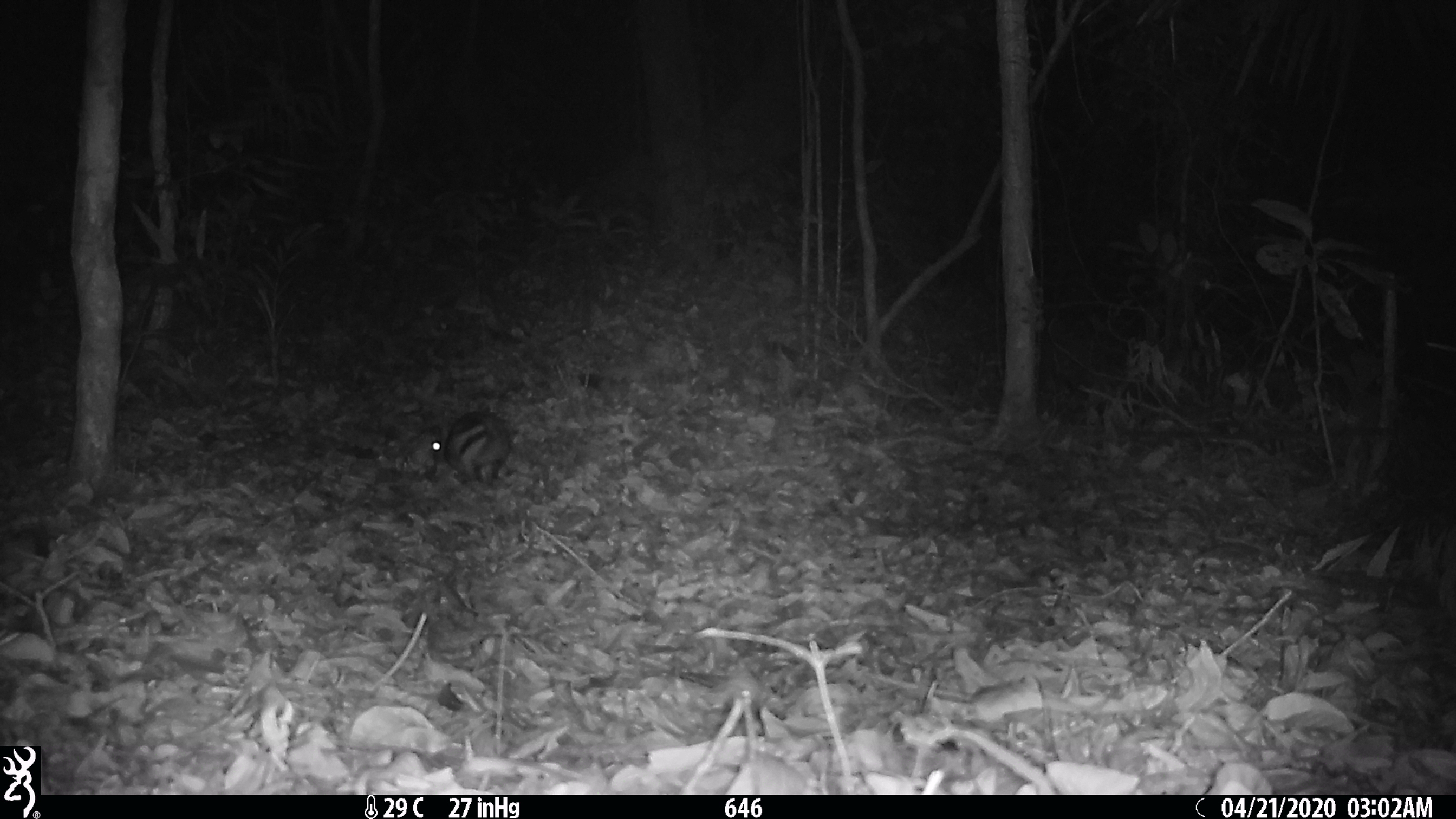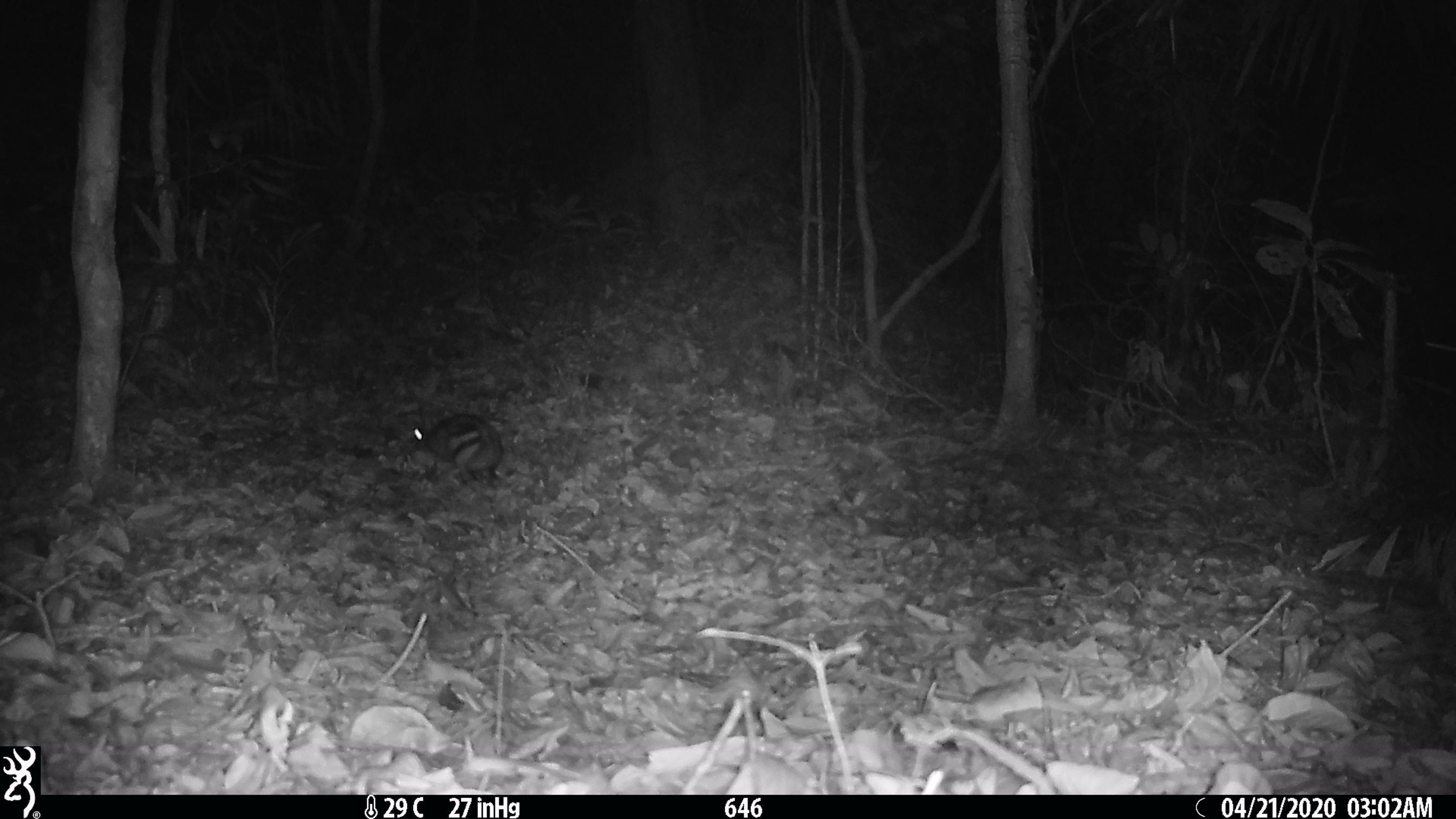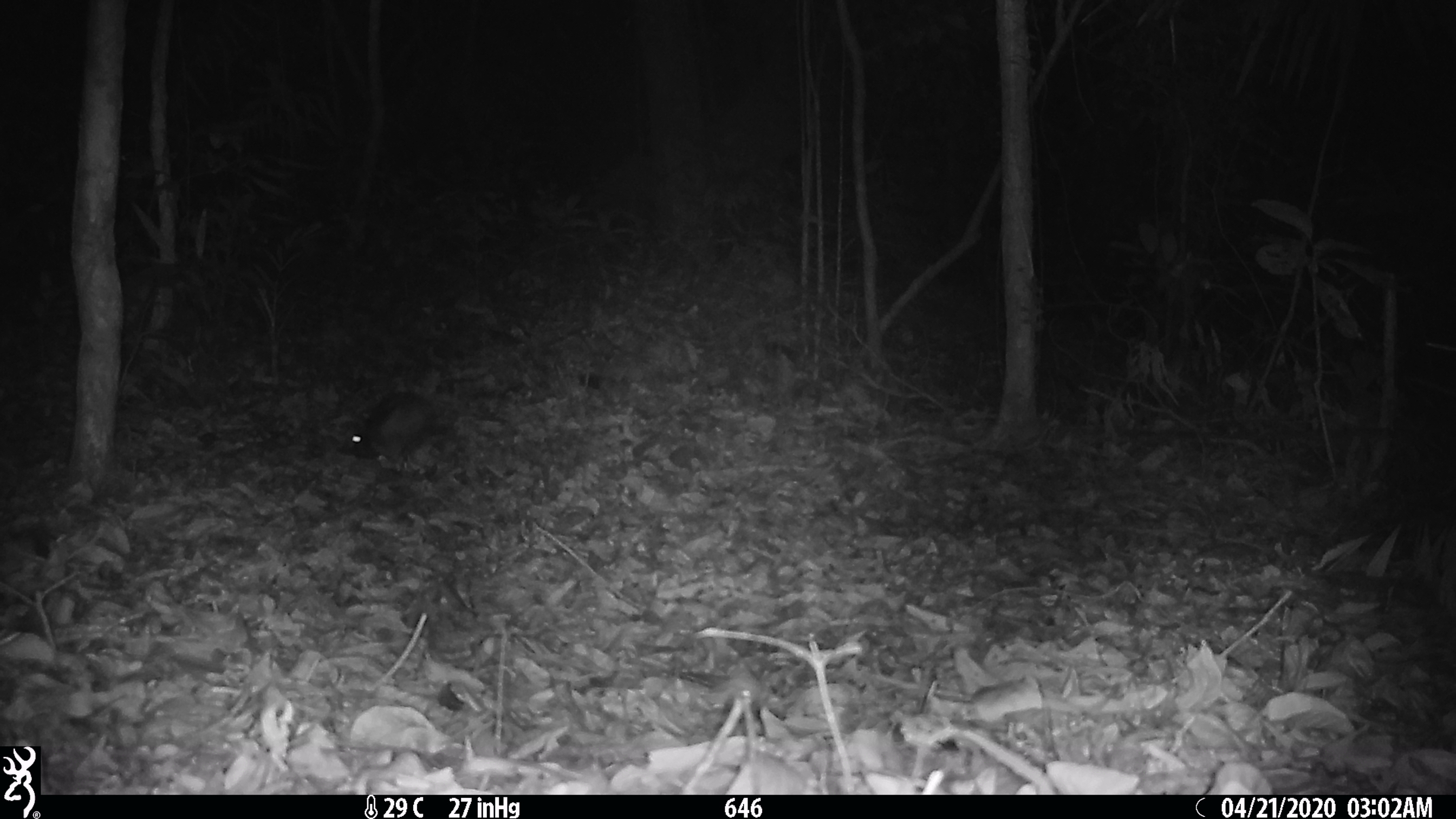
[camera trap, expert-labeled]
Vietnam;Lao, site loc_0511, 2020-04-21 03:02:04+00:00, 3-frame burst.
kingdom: Animalia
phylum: Chordata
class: Mammalia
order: Lagomorpha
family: Leporidae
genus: Nesolagus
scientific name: Nesolagus timminsi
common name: annamite striped rabbit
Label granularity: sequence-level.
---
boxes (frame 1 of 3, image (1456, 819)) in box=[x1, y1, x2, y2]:
annamite striped rabbit: box=[423, 410, 512, 489]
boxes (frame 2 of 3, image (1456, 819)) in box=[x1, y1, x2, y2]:
annamite striped rabbit: box=[401, 413, 503, 486]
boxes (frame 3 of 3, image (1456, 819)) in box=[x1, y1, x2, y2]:
annamite striped rabbit: box=[340, 393, 436, 463]